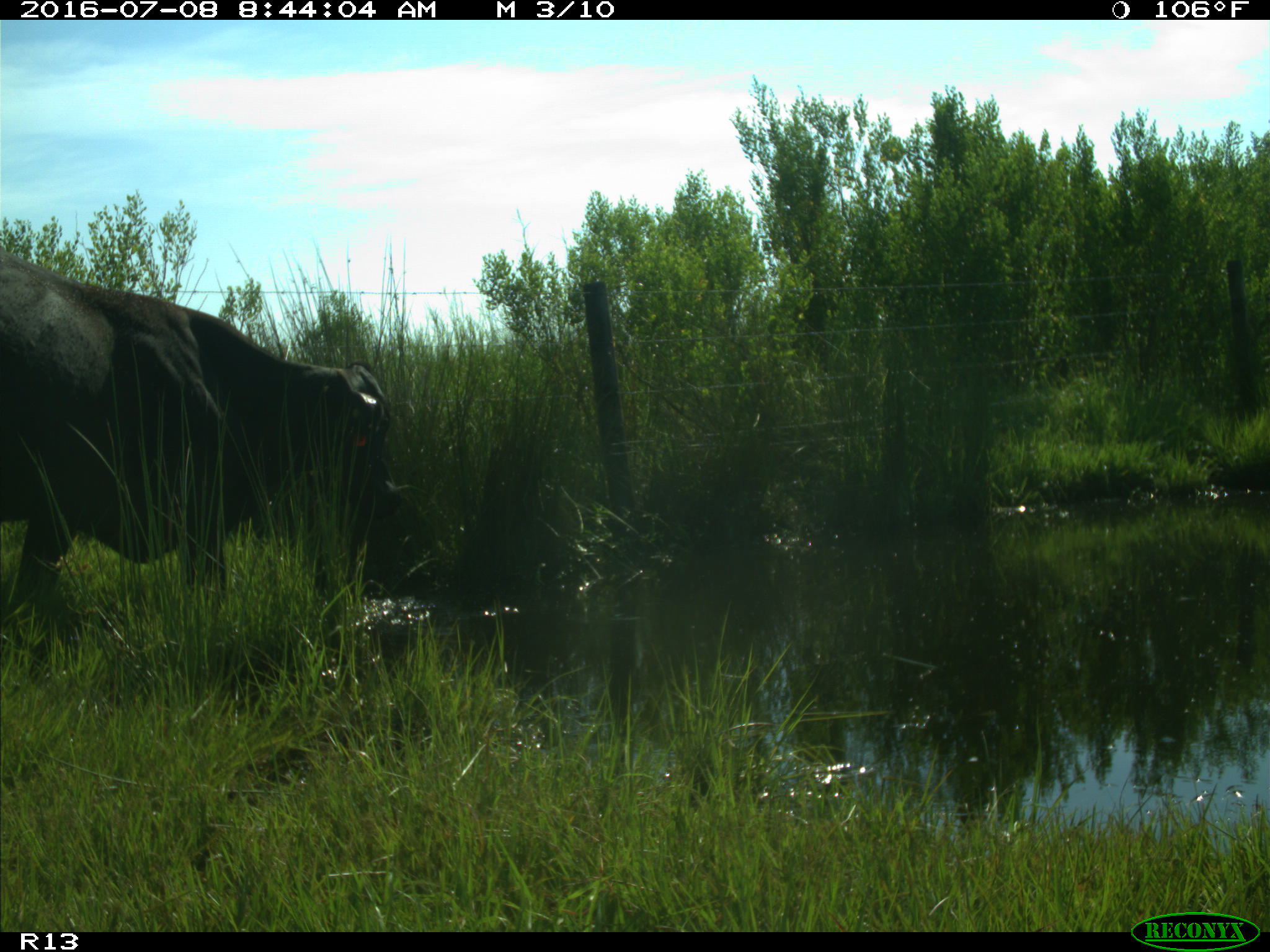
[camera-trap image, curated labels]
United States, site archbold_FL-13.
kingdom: Animalia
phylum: Chordata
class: Mammalia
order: Artiodactyla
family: Bovidae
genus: Bos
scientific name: Bos taurus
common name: domestic cow